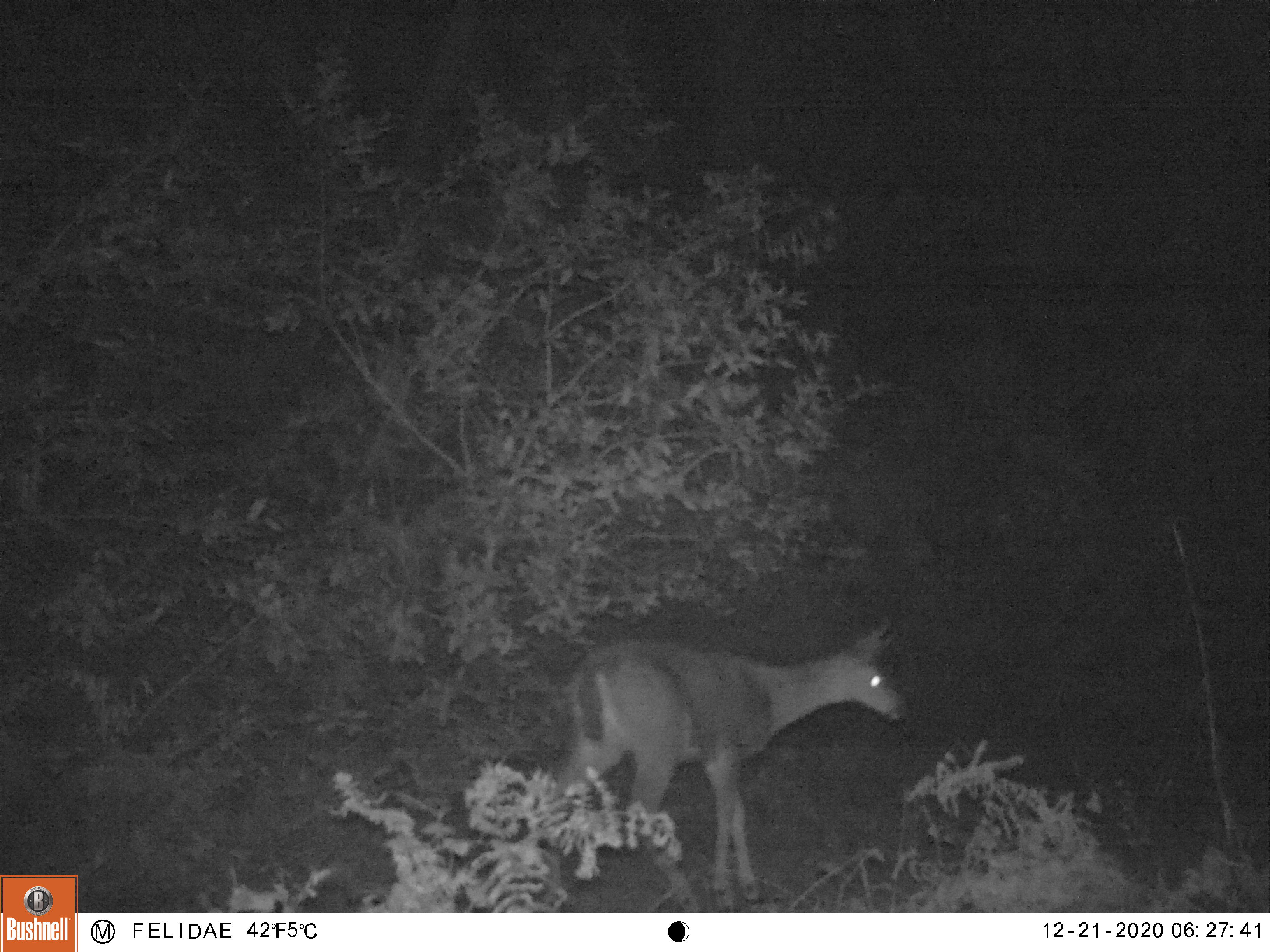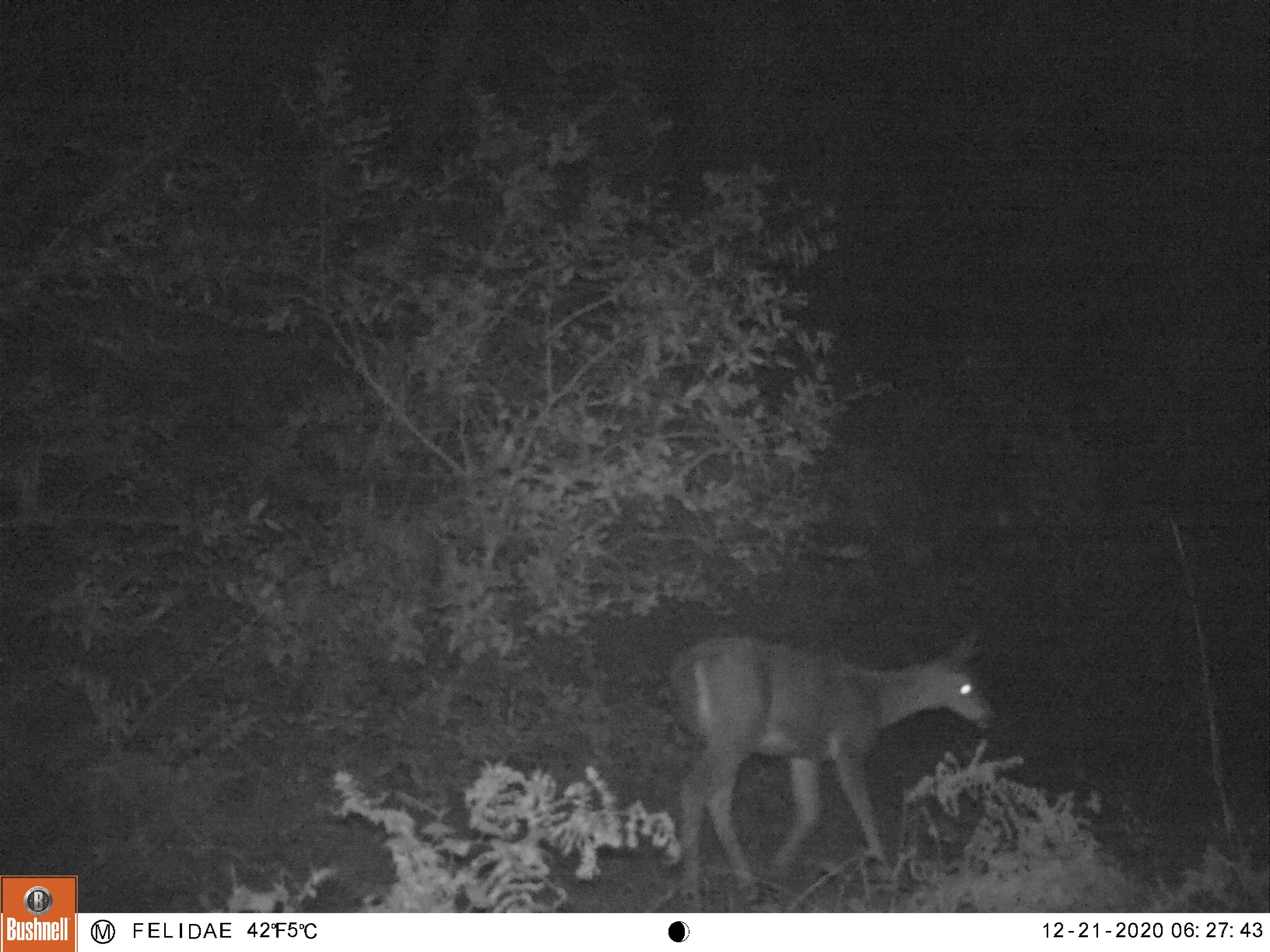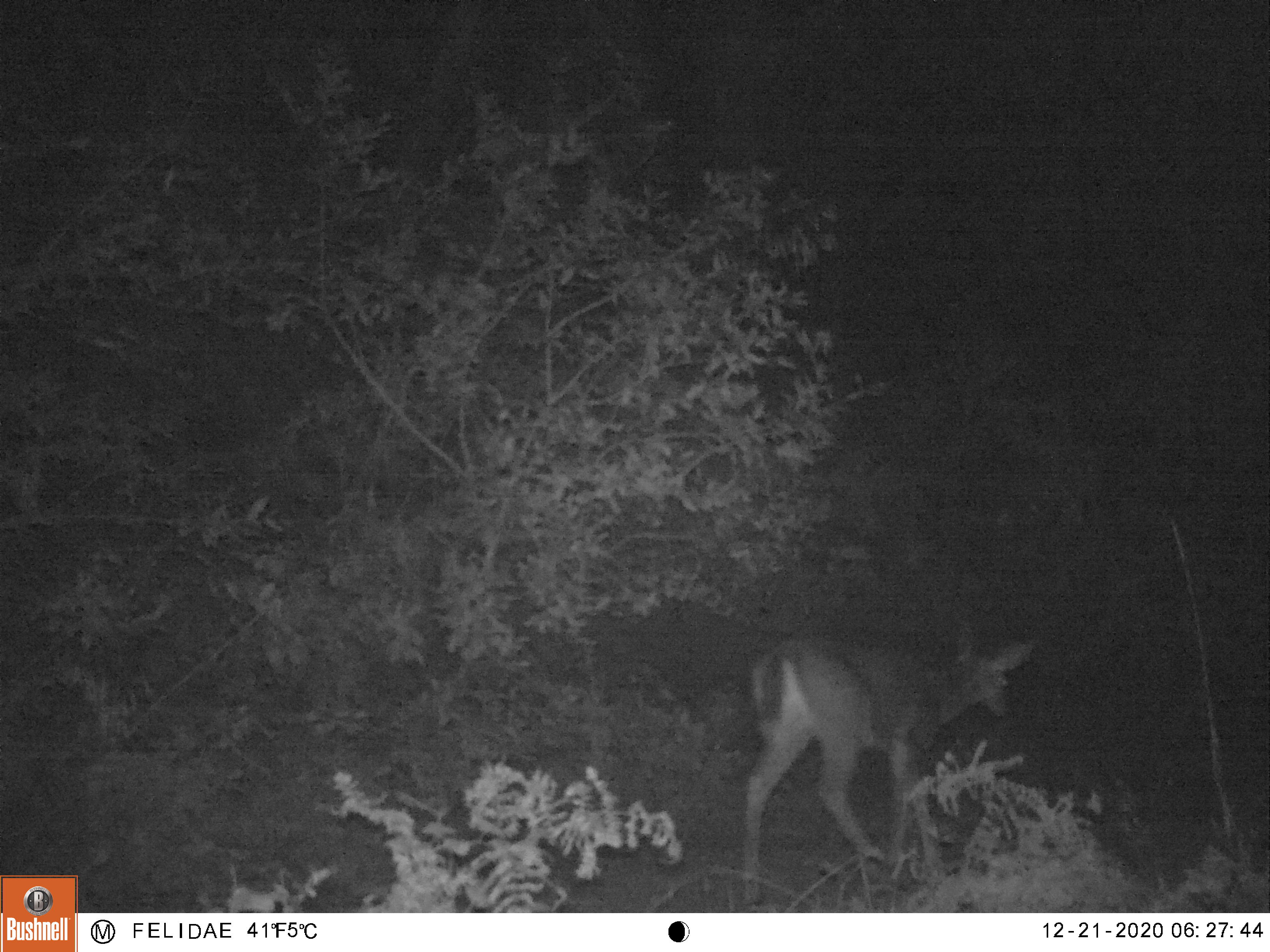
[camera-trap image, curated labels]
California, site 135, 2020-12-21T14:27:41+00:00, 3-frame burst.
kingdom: Animalia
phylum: Chordata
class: Mammalia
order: Artiodactyla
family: Cervidae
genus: Odocoileus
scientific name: Odocoileus hemionus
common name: mule deer